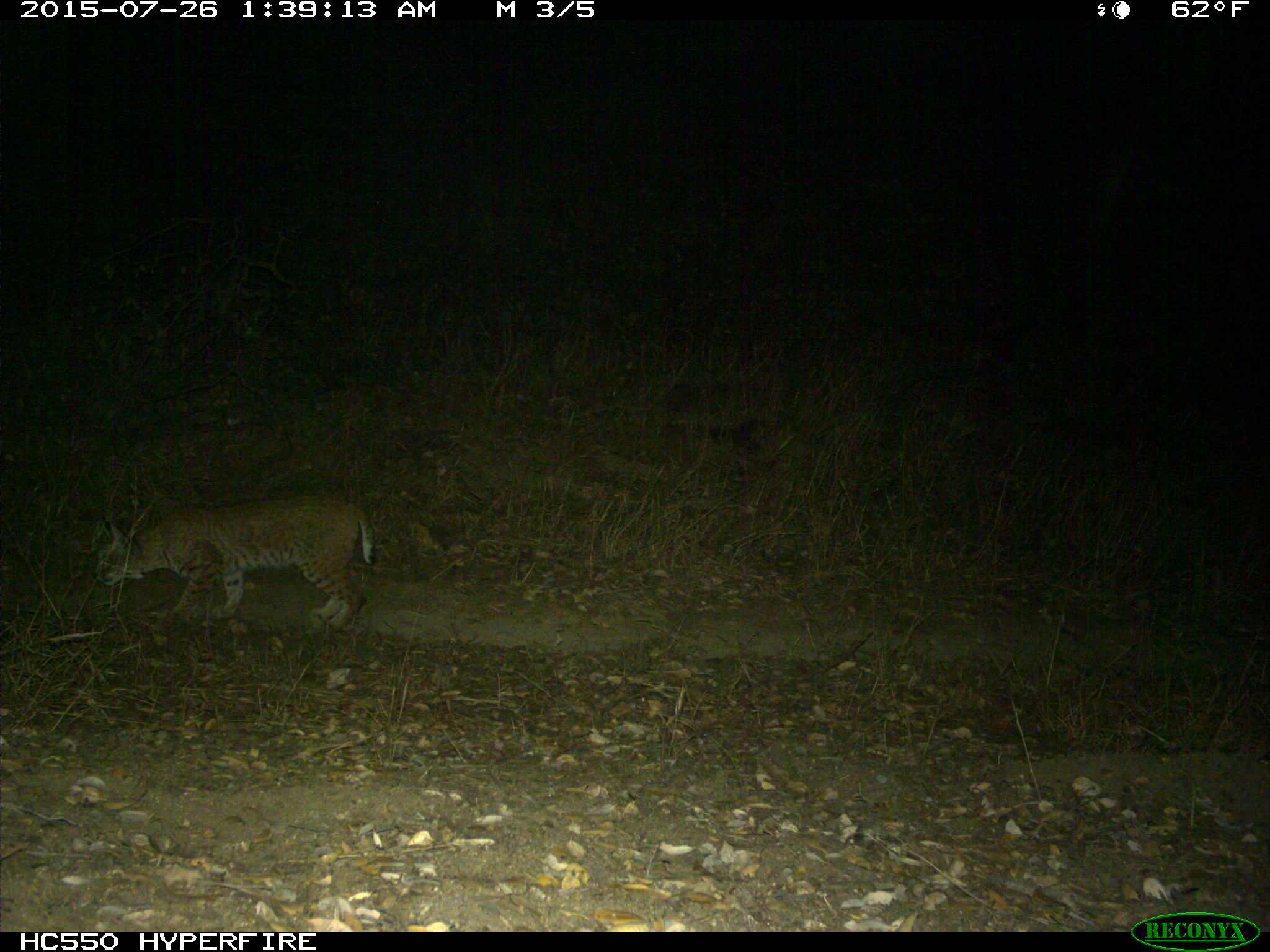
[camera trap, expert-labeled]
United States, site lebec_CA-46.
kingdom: Animalia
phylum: Chordata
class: Mammalia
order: Carnivora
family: Felidae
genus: Lynx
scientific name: Lynx rufus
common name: bobcat